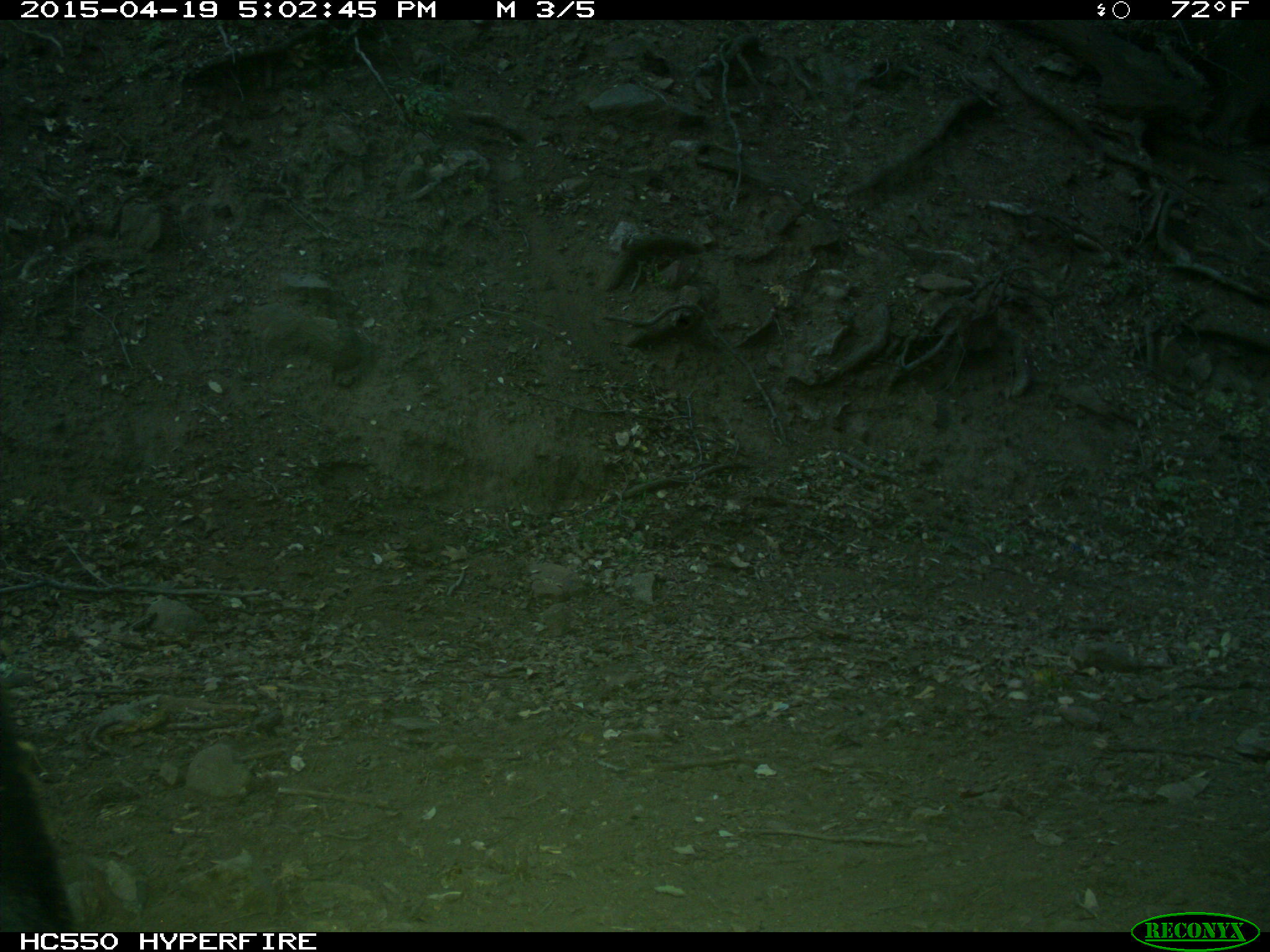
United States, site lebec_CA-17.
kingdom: Animalia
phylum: Chordata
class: Mammalia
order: Artiodactyla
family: Bovidae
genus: Bos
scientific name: Bos taurus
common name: domestic cow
Bos taurus (domestic cow).